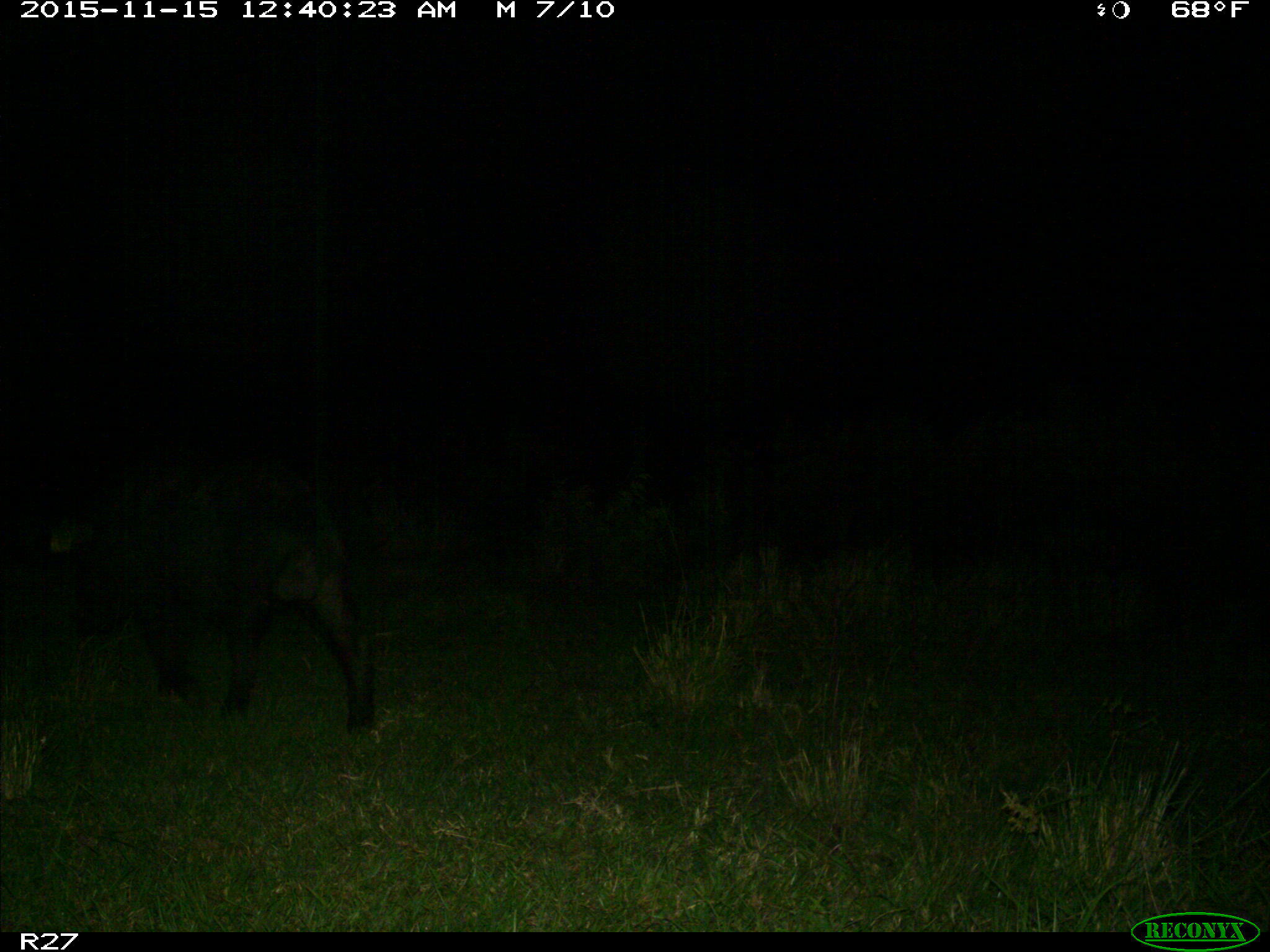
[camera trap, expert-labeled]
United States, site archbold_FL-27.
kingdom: Animalia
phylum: Chordata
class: Mammalia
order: Artiodactyla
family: Suidae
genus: Sus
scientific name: Sus scrofa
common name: wild boar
Sus scrofa (wild boar).